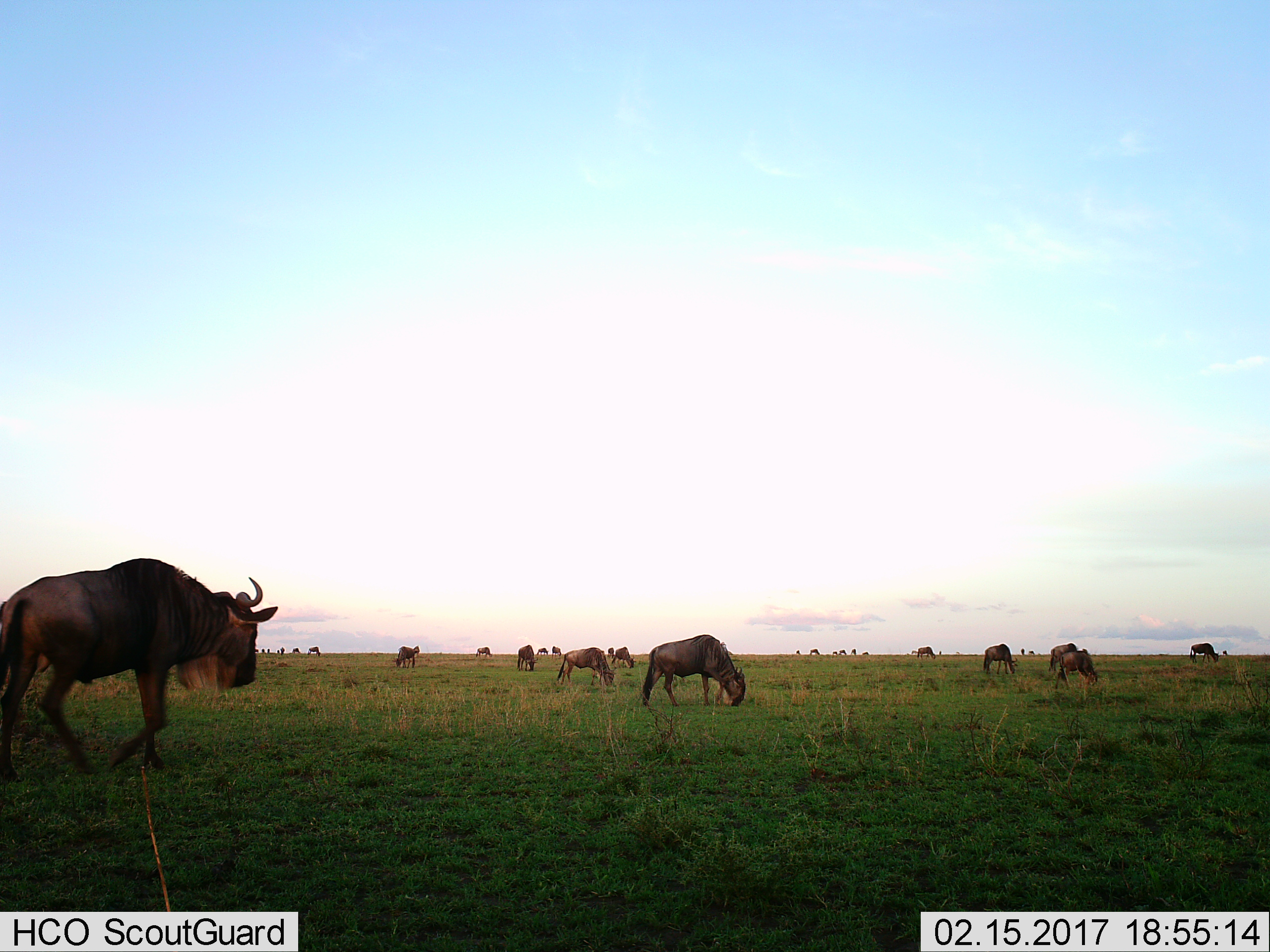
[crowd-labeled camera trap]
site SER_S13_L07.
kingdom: Animalia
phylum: Chordata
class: Mammalia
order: Artiodactyla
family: Bovidae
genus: Connochaetes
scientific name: Connochaetes taurinus taurinus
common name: blue wildebeest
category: wildebeestblue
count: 11-50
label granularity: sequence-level